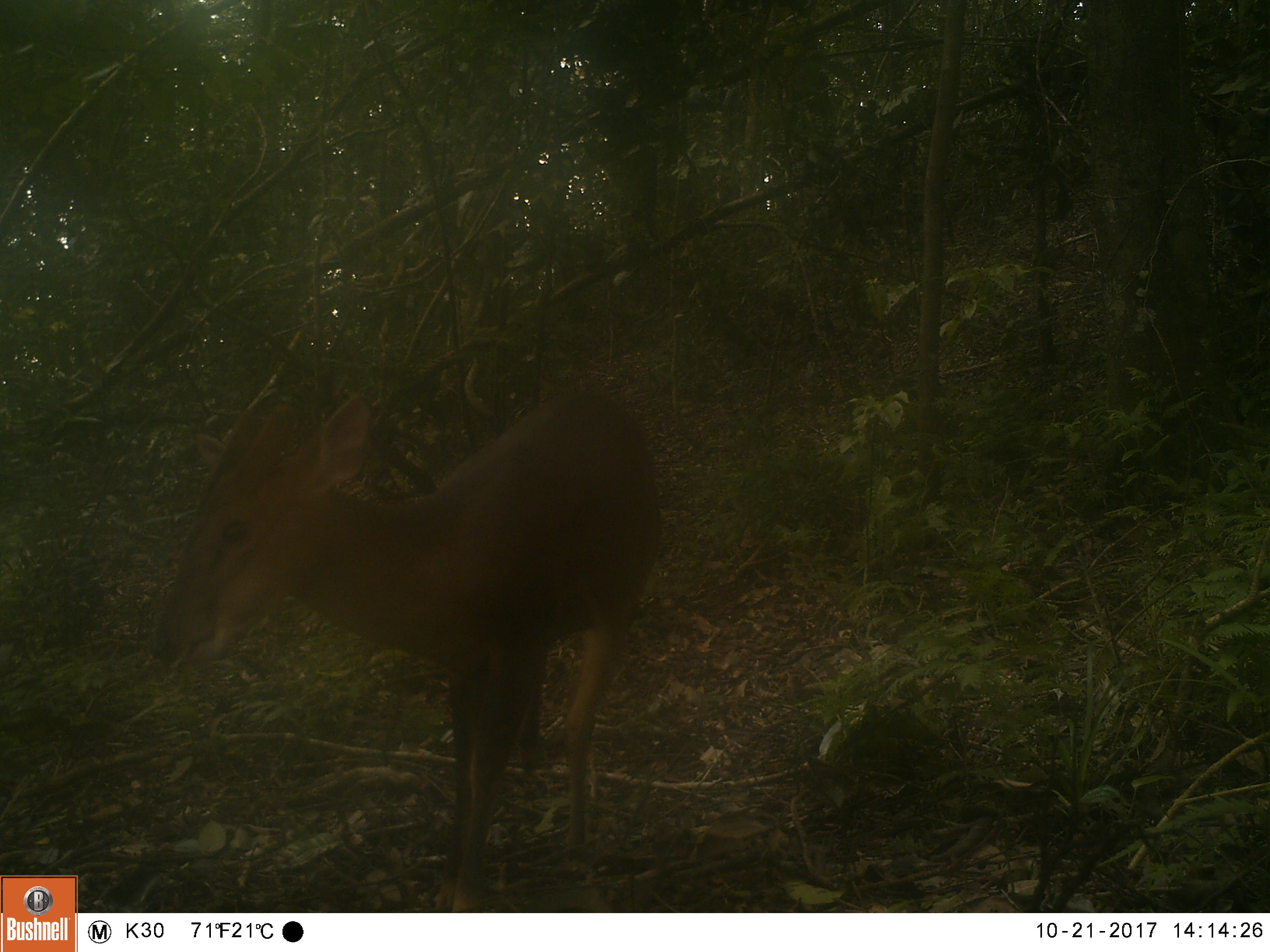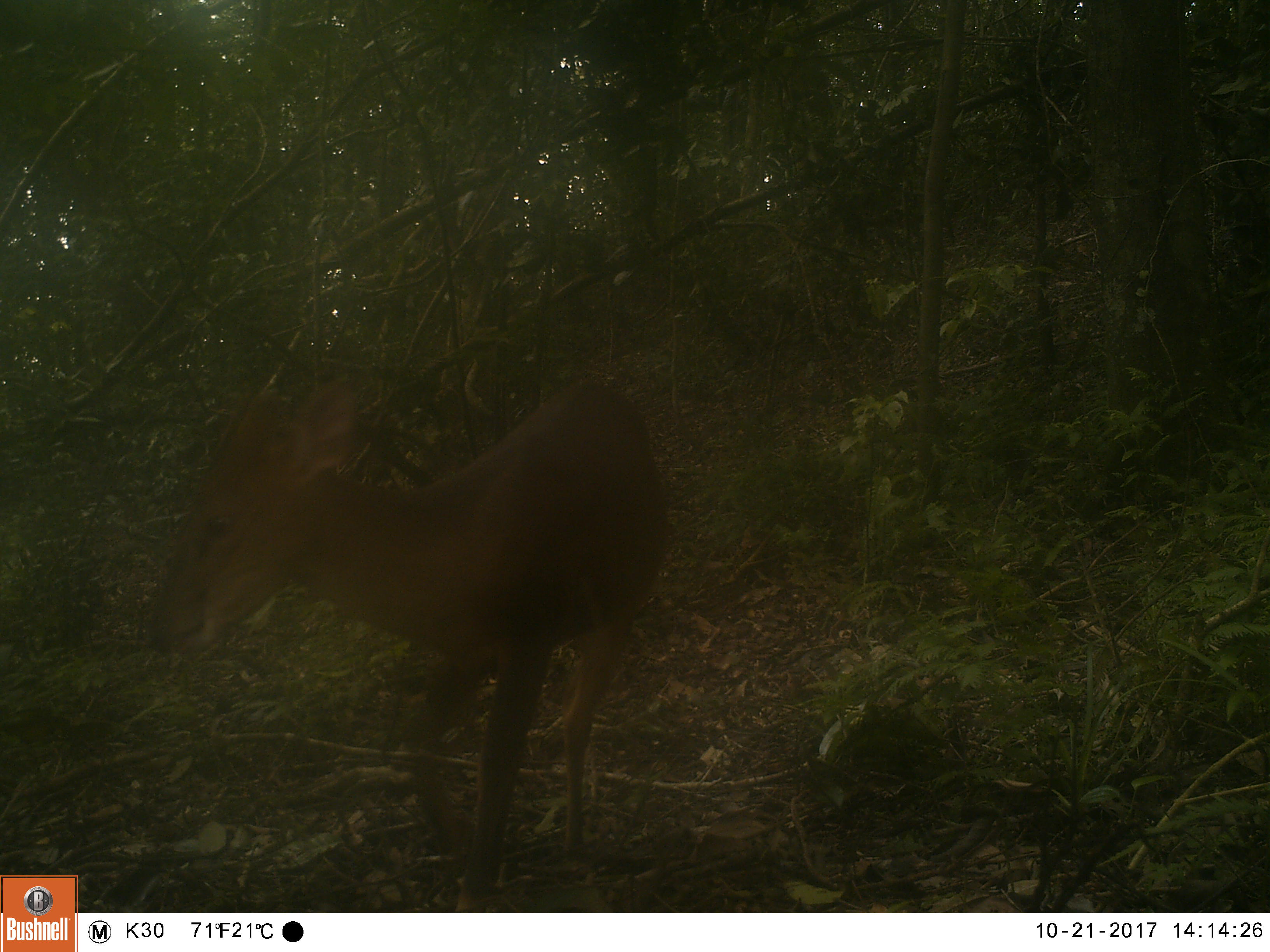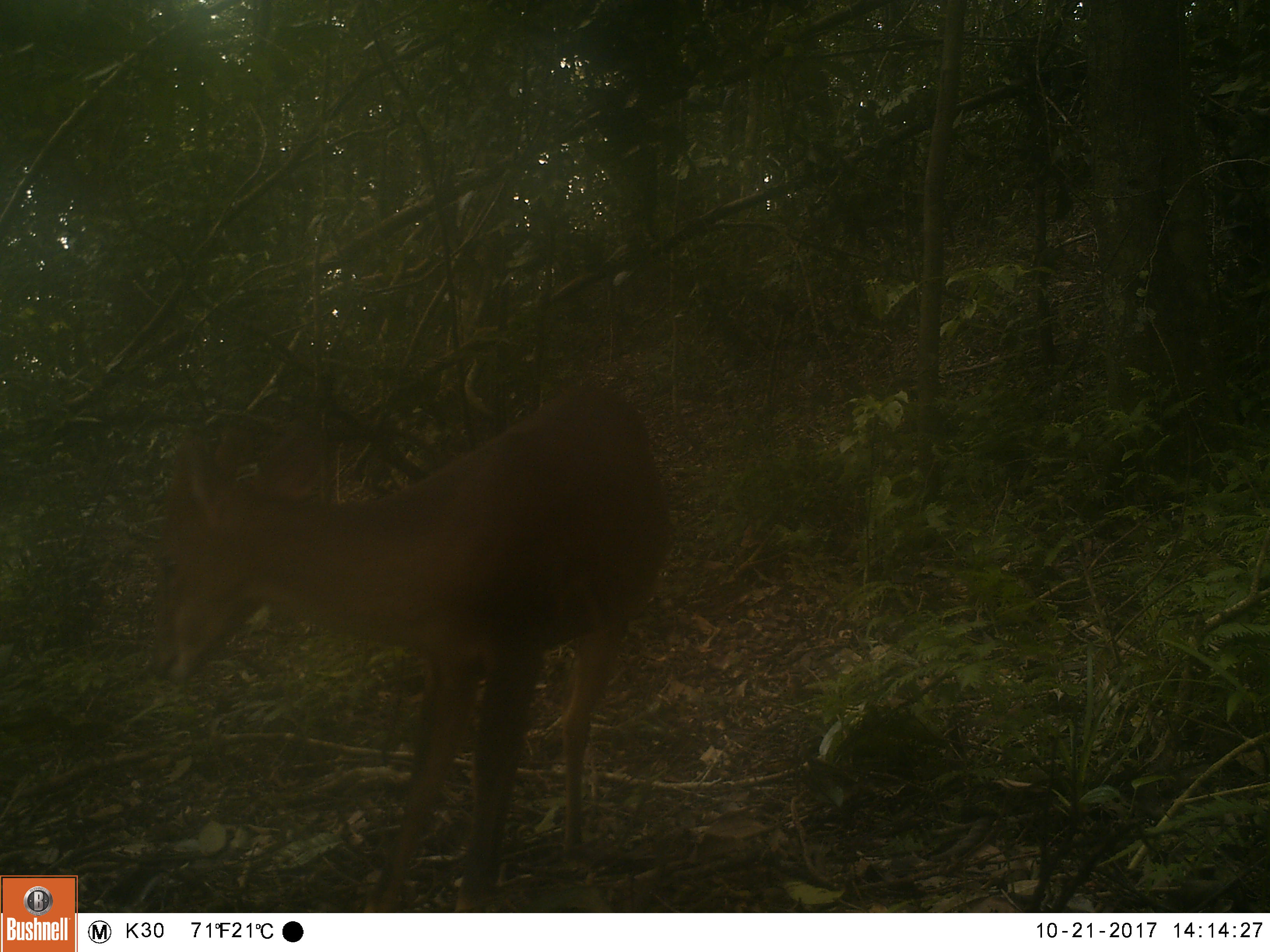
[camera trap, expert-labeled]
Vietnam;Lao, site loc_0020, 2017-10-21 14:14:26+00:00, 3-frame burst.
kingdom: Animalia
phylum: Chordata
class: Mammalia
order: Artiodactyla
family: Cervidae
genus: Muntiacus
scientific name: Muntiacus vuquangensis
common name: large-antlered muntjac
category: large antlered muntjac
Large antlered muntjac (large-antlered muntjac) (Muntiacus vuquangensis). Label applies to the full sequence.